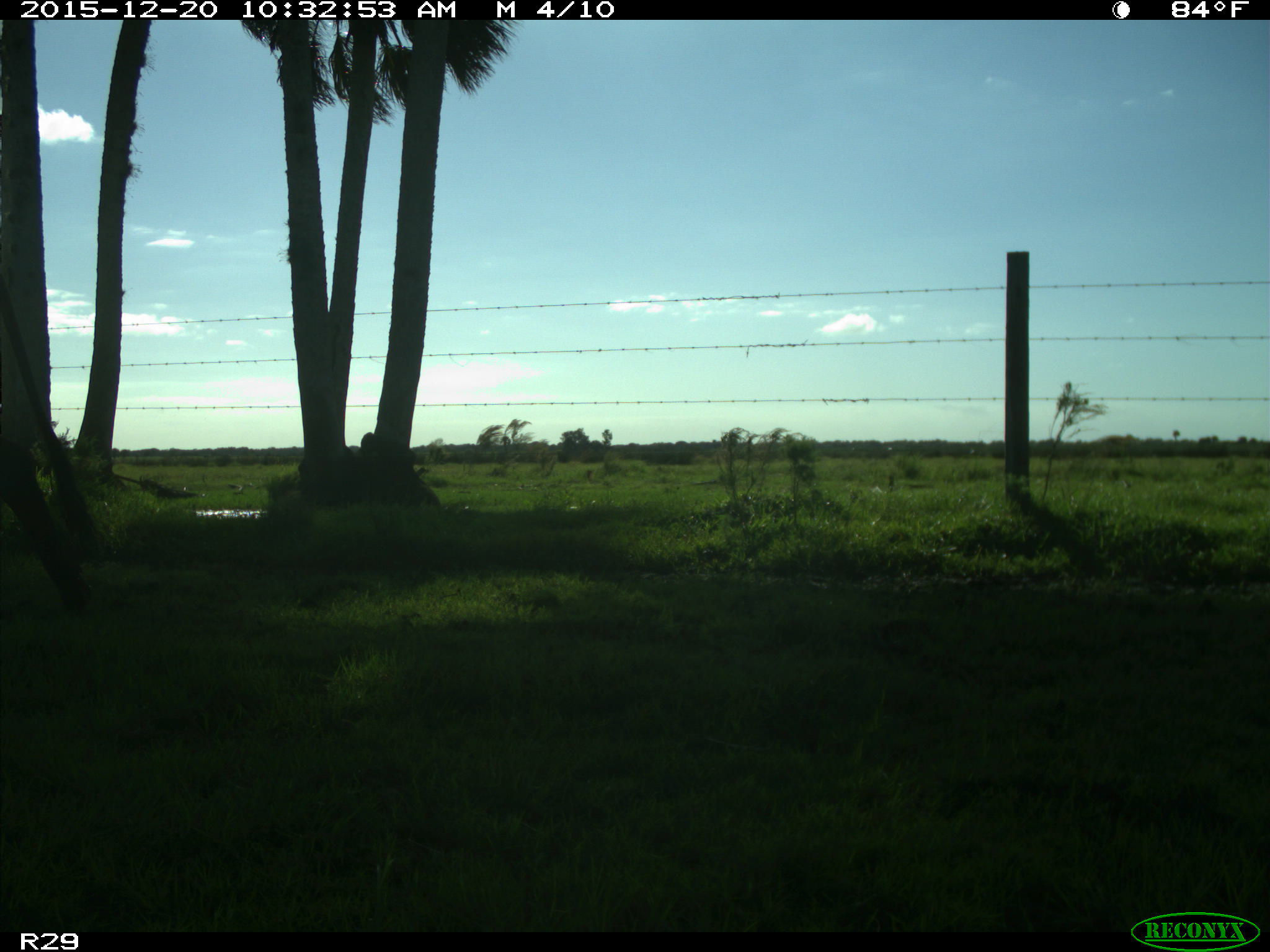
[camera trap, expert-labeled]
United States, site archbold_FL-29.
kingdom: Animalia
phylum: Chordata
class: Mammalia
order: Artiodactyla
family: Bovidae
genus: Bos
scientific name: Bos taurus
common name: domestic cow